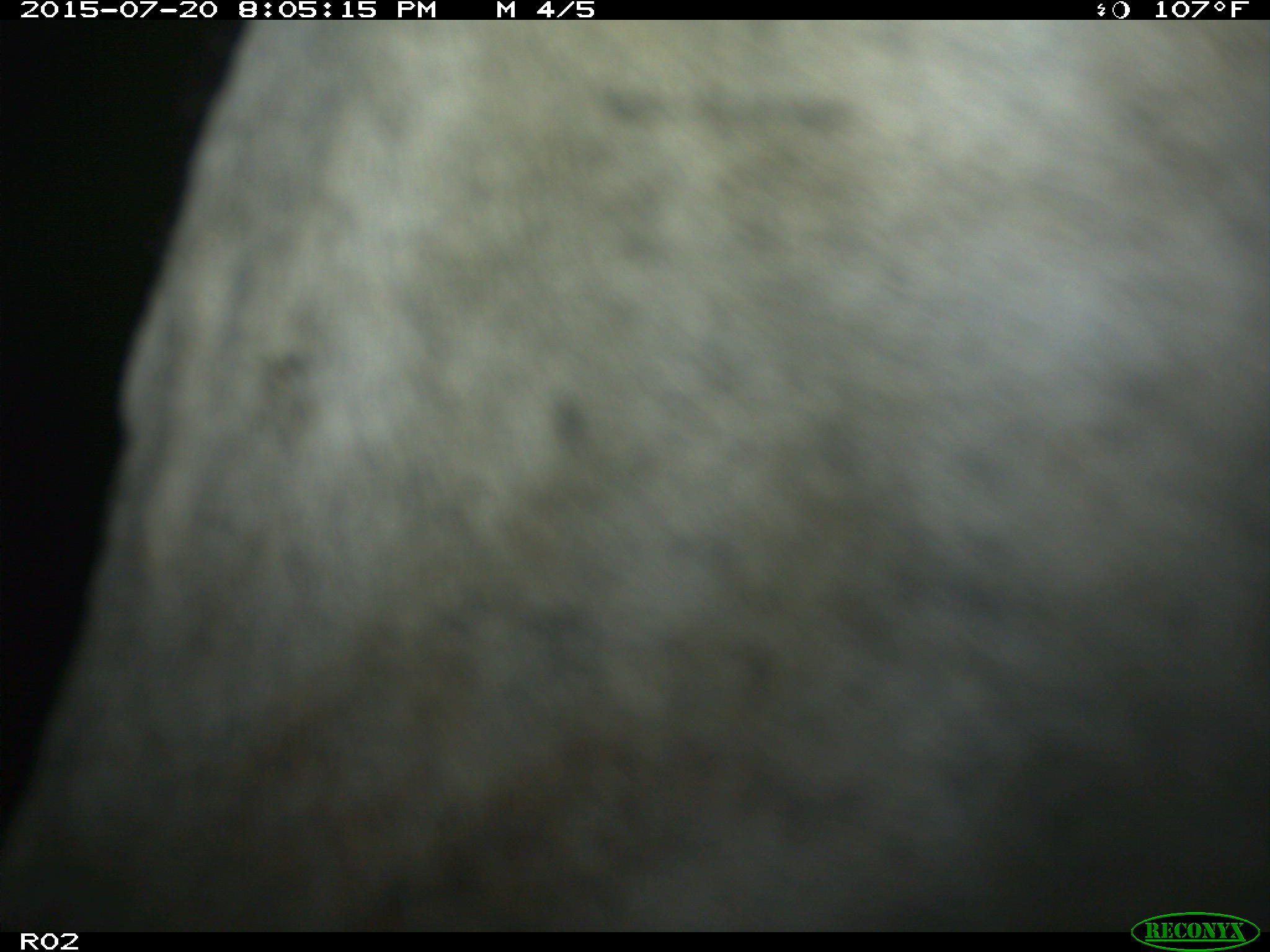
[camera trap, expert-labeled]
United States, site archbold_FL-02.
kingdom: Animalia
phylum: Chordata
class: Mammalia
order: Artiodactyla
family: Bovidae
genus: Bos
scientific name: Bos taurus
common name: domestic cow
Bos taurus (domestic cow).